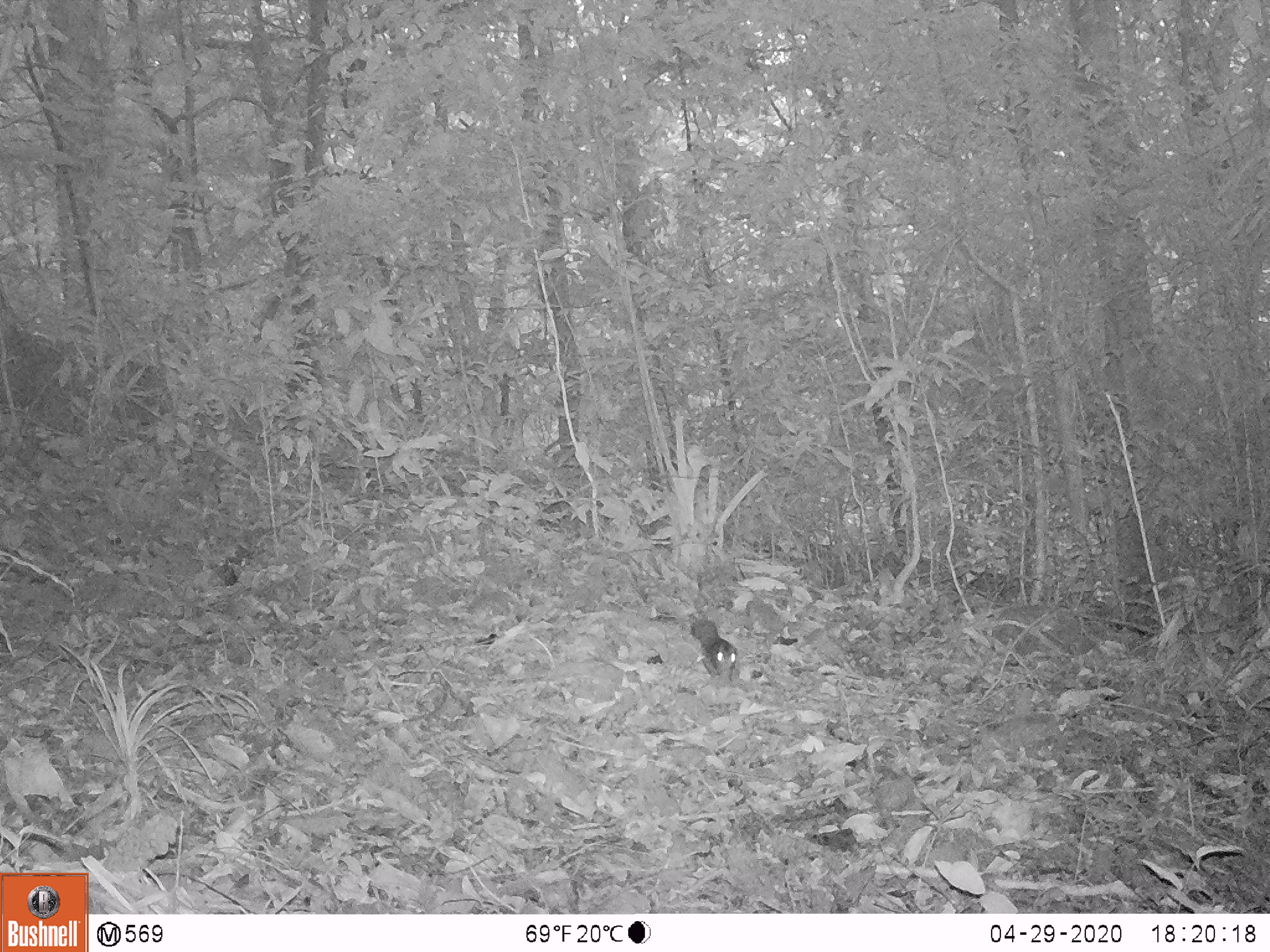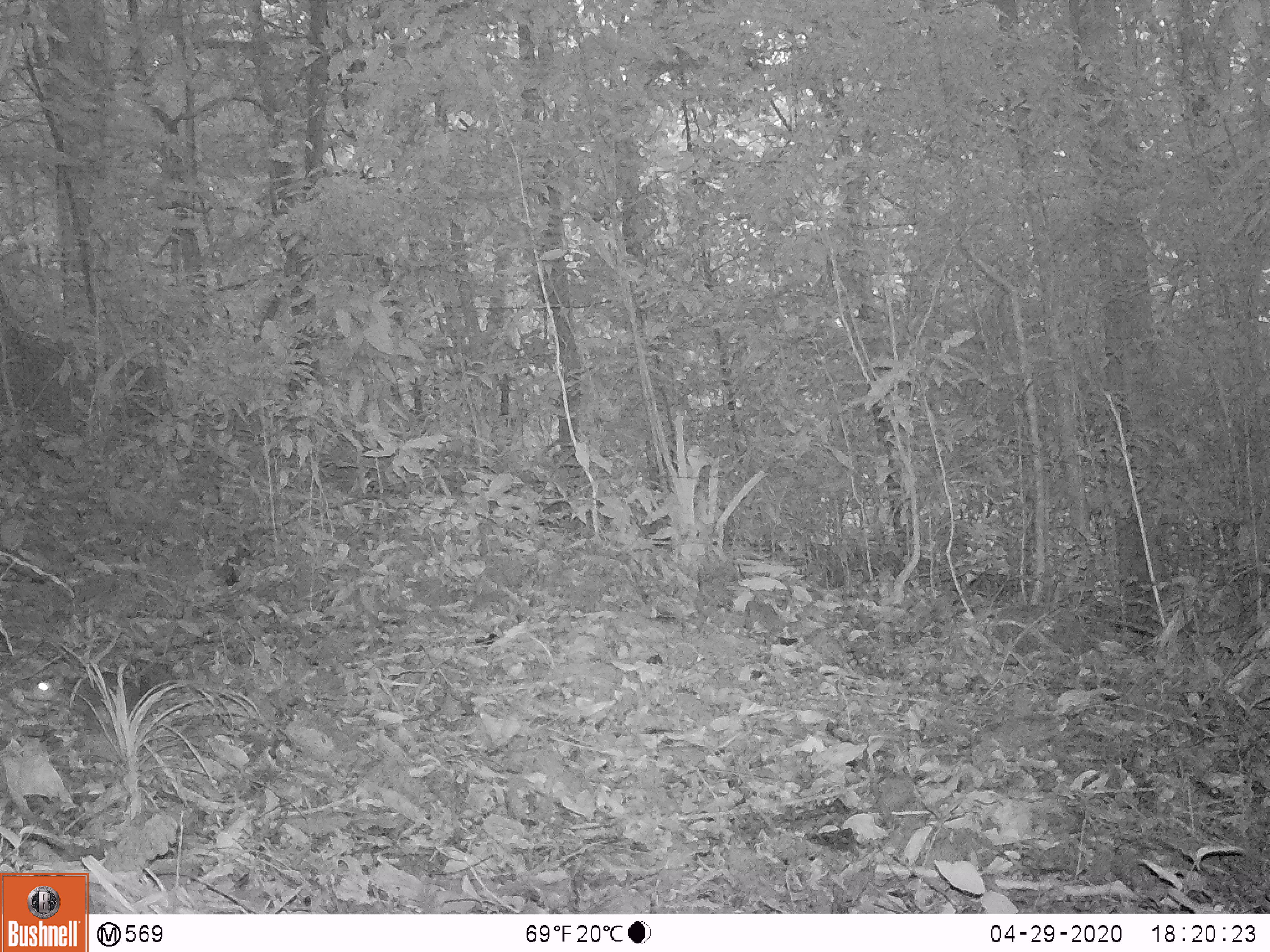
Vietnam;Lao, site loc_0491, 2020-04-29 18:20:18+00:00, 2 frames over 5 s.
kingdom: Animalia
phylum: Chordata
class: Mammalia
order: Rodentia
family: Sciuridae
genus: Dremomys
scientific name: Dremomys rufigenis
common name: red-cheeked squirrel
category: red cheeked squirrel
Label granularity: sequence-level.